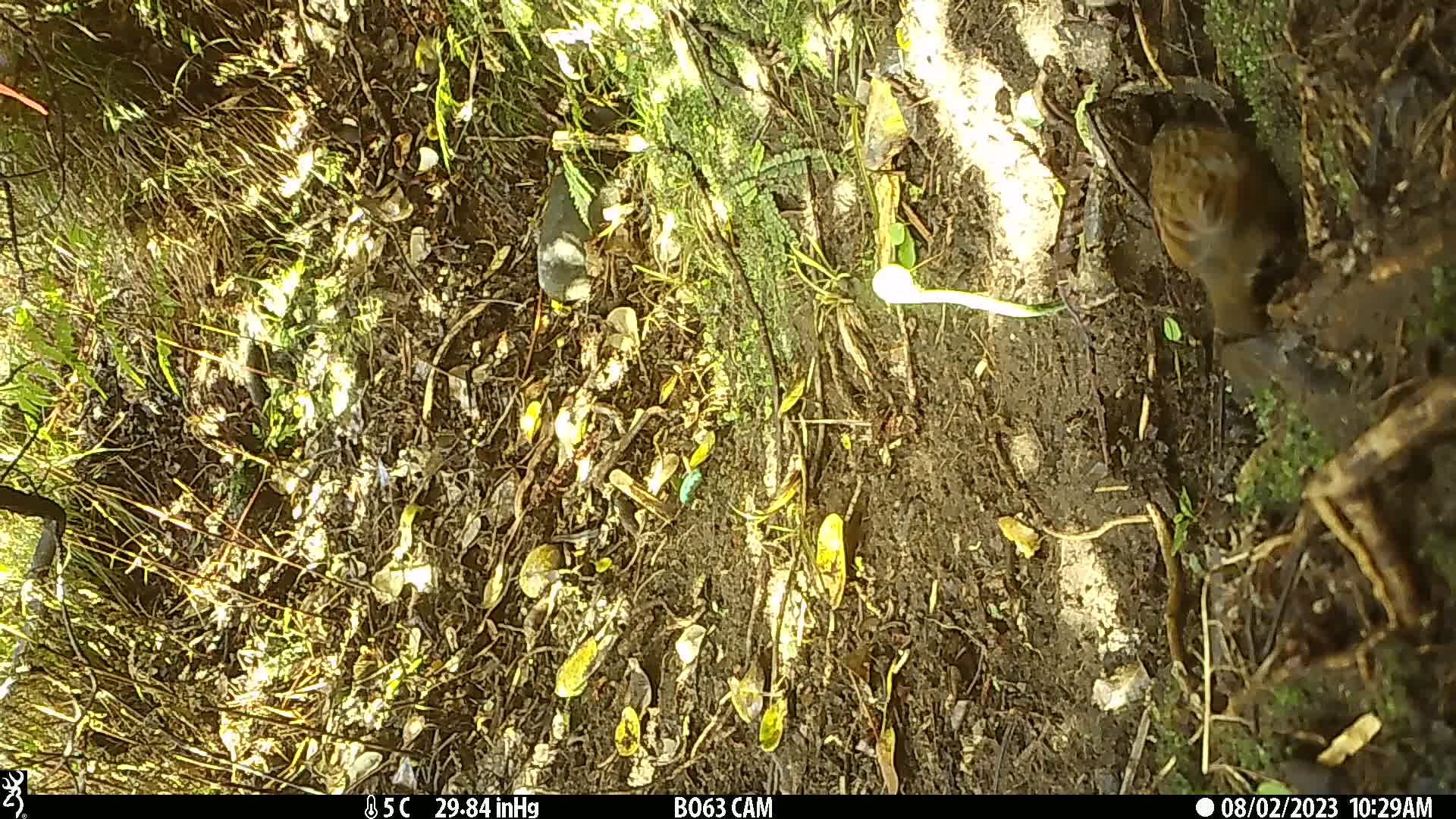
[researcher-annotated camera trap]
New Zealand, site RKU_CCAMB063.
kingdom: Animalia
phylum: Chordata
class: Aves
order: Passeriformes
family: Prunellidae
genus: Prunella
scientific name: Prunella modularis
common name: dunnock